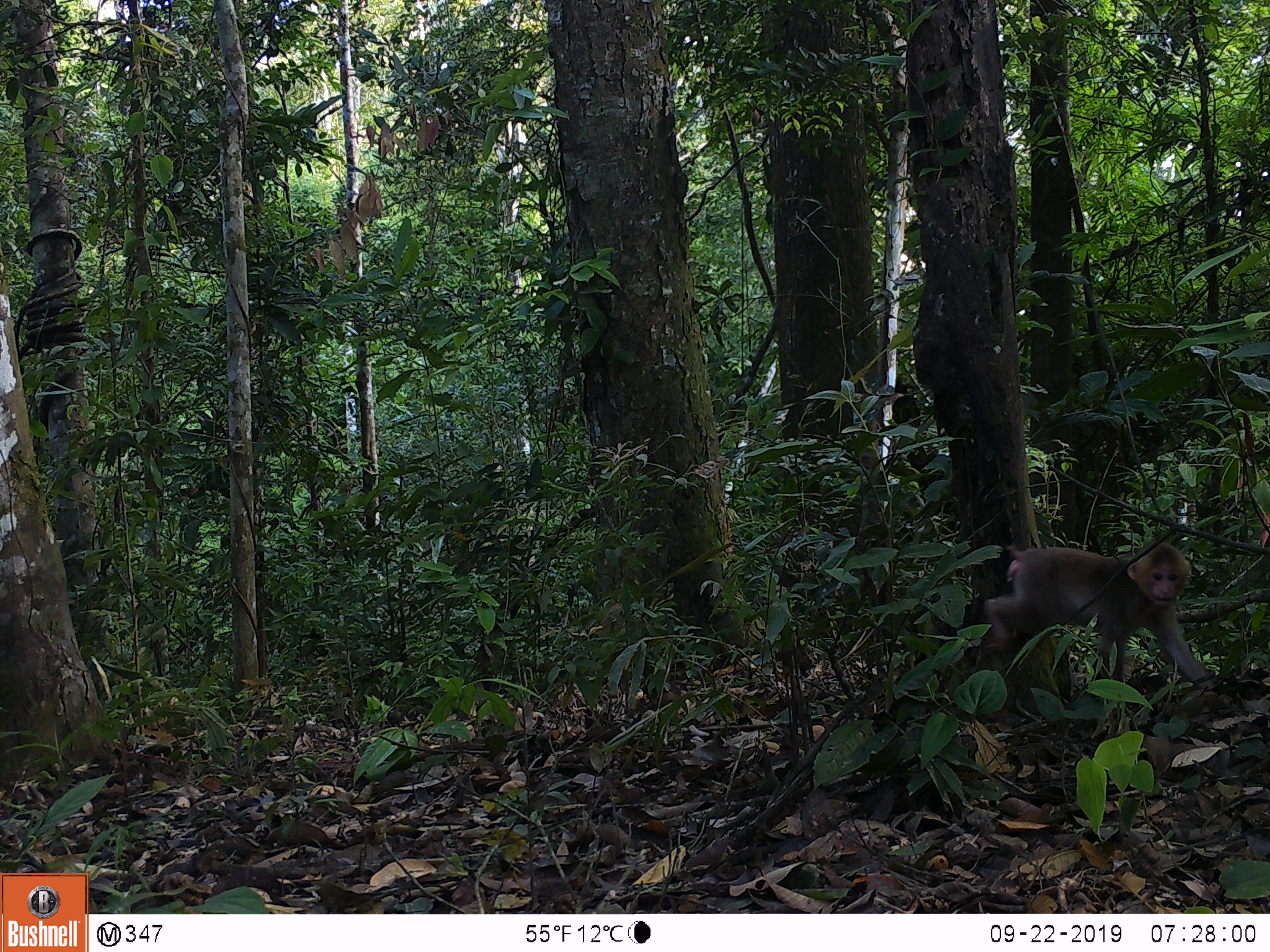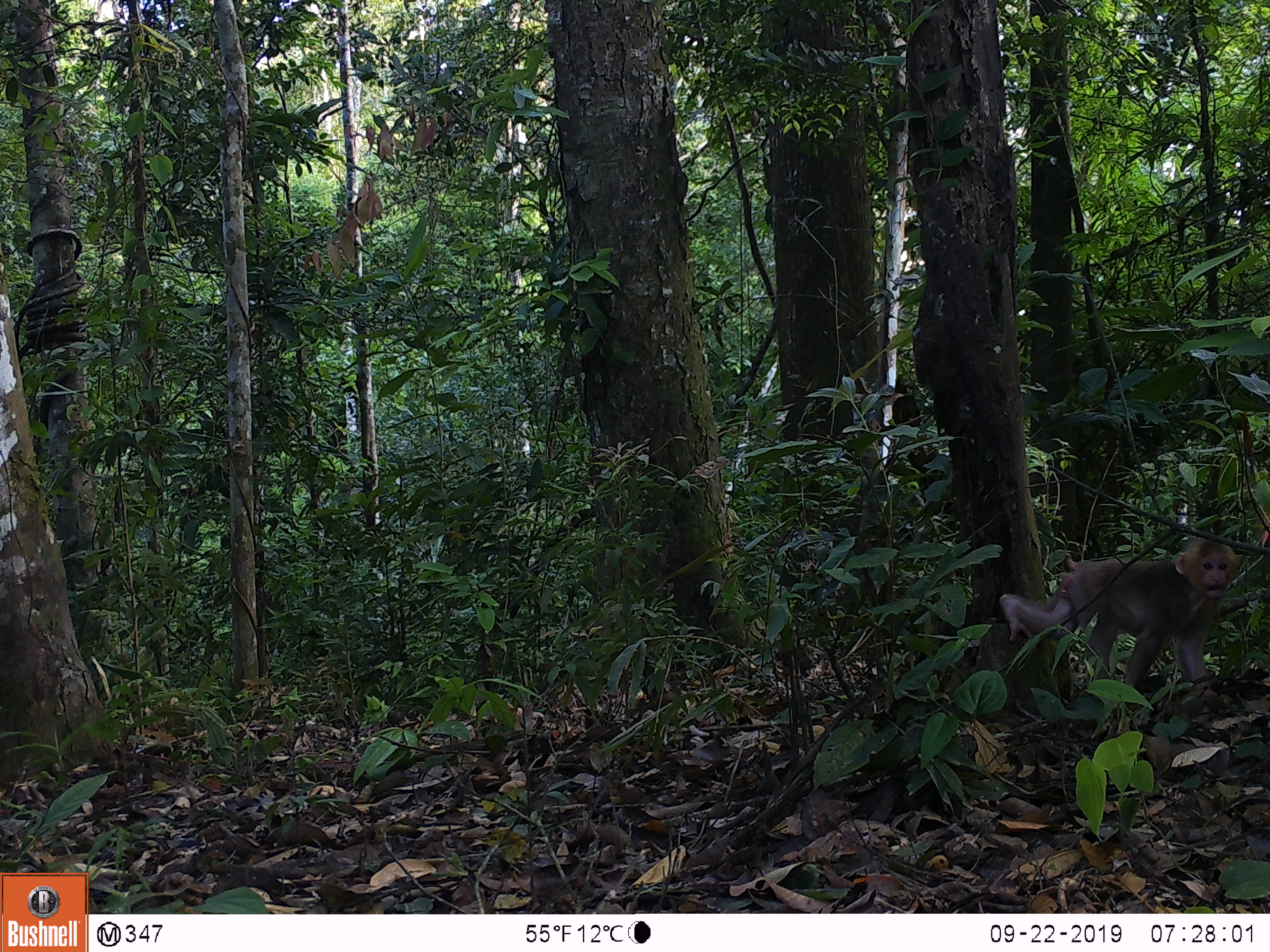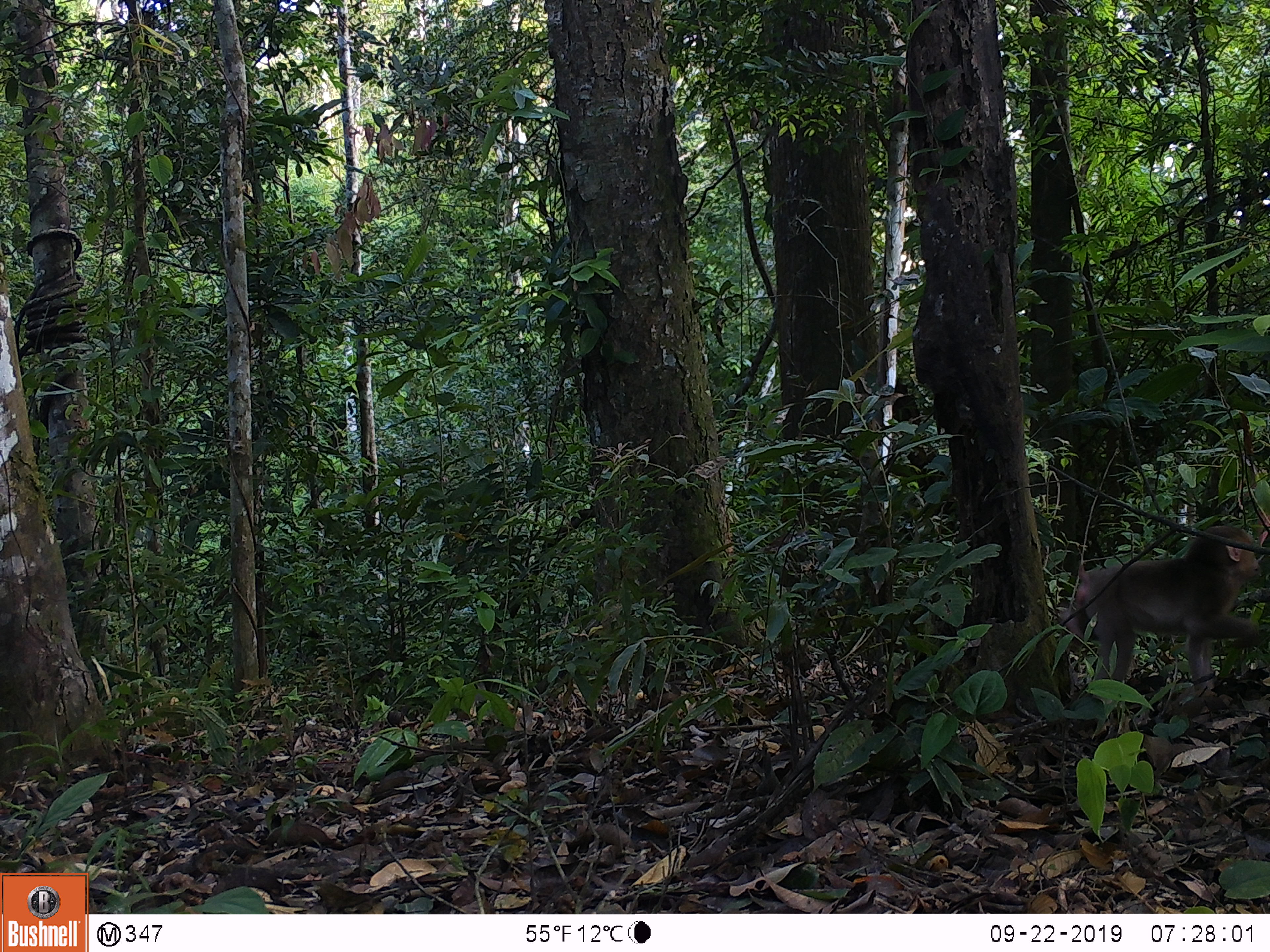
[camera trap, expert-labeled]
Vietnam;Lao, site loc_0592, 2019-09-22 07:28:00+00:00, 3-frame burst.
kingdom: Animalia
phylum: Chordata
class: Mammalia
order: Primates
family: Cercopithecidae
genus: Macaca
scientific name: Macaca arctoides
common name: stump-tailed macaque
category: stump tailed macaque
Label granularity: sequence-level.